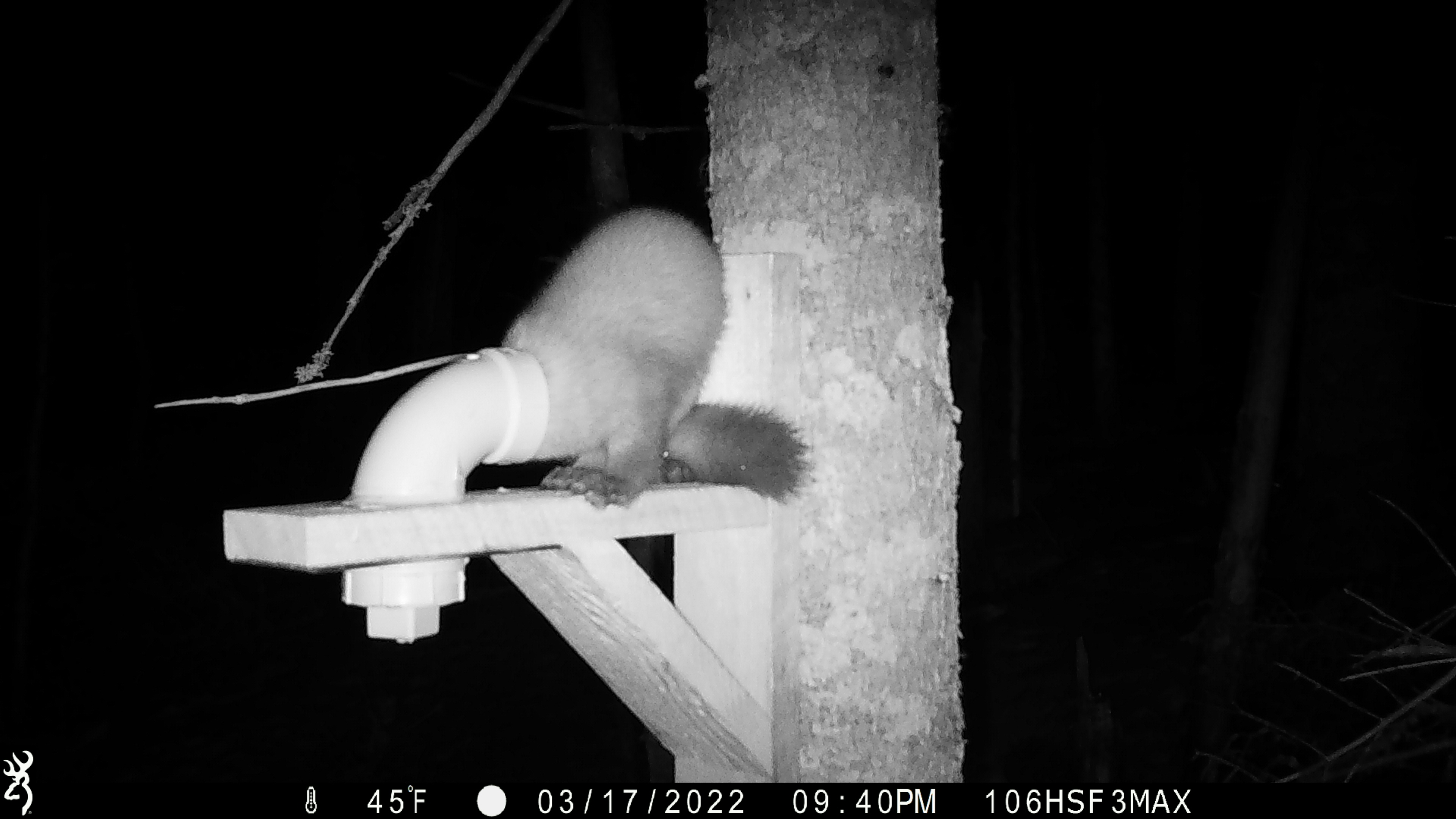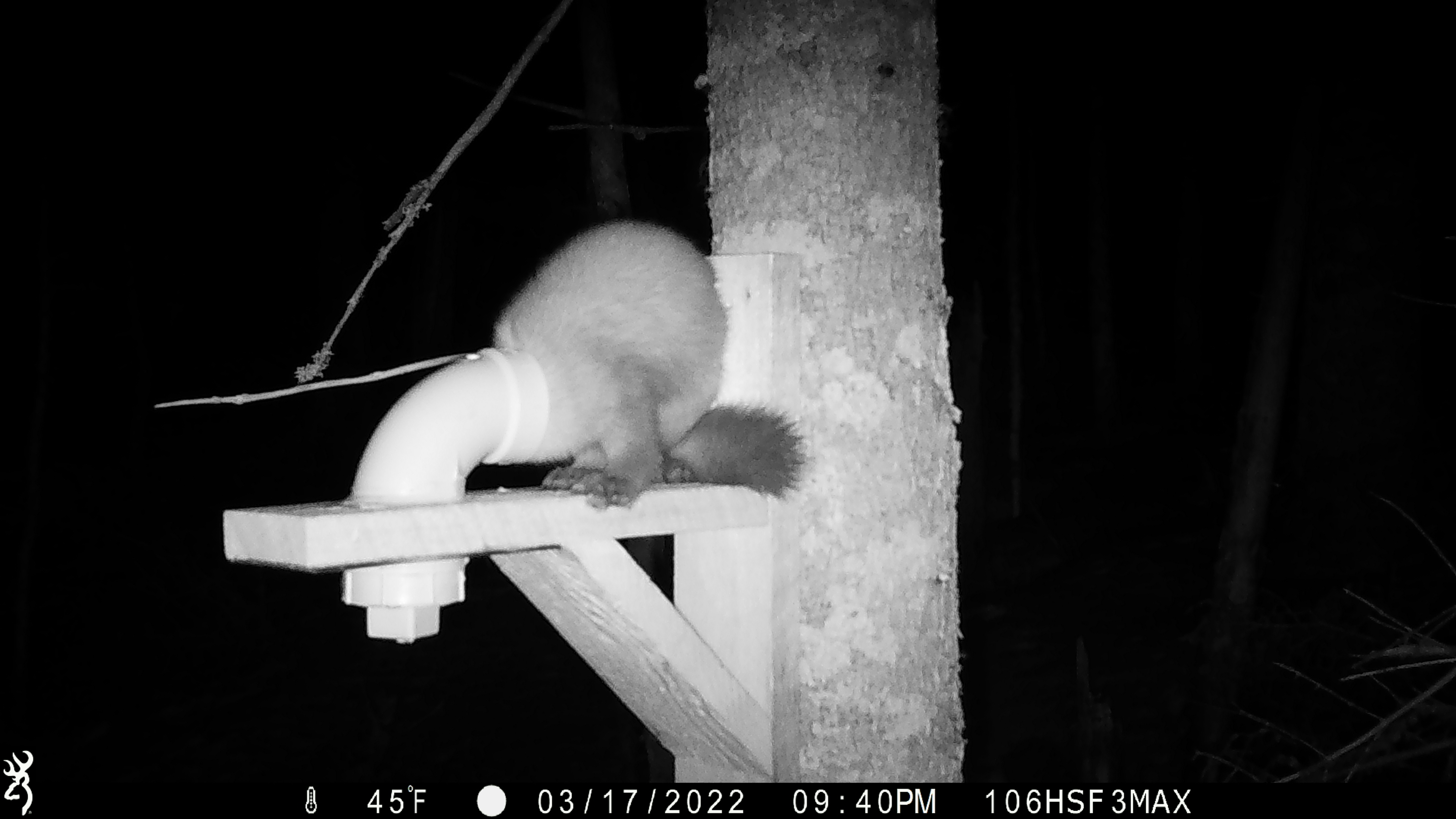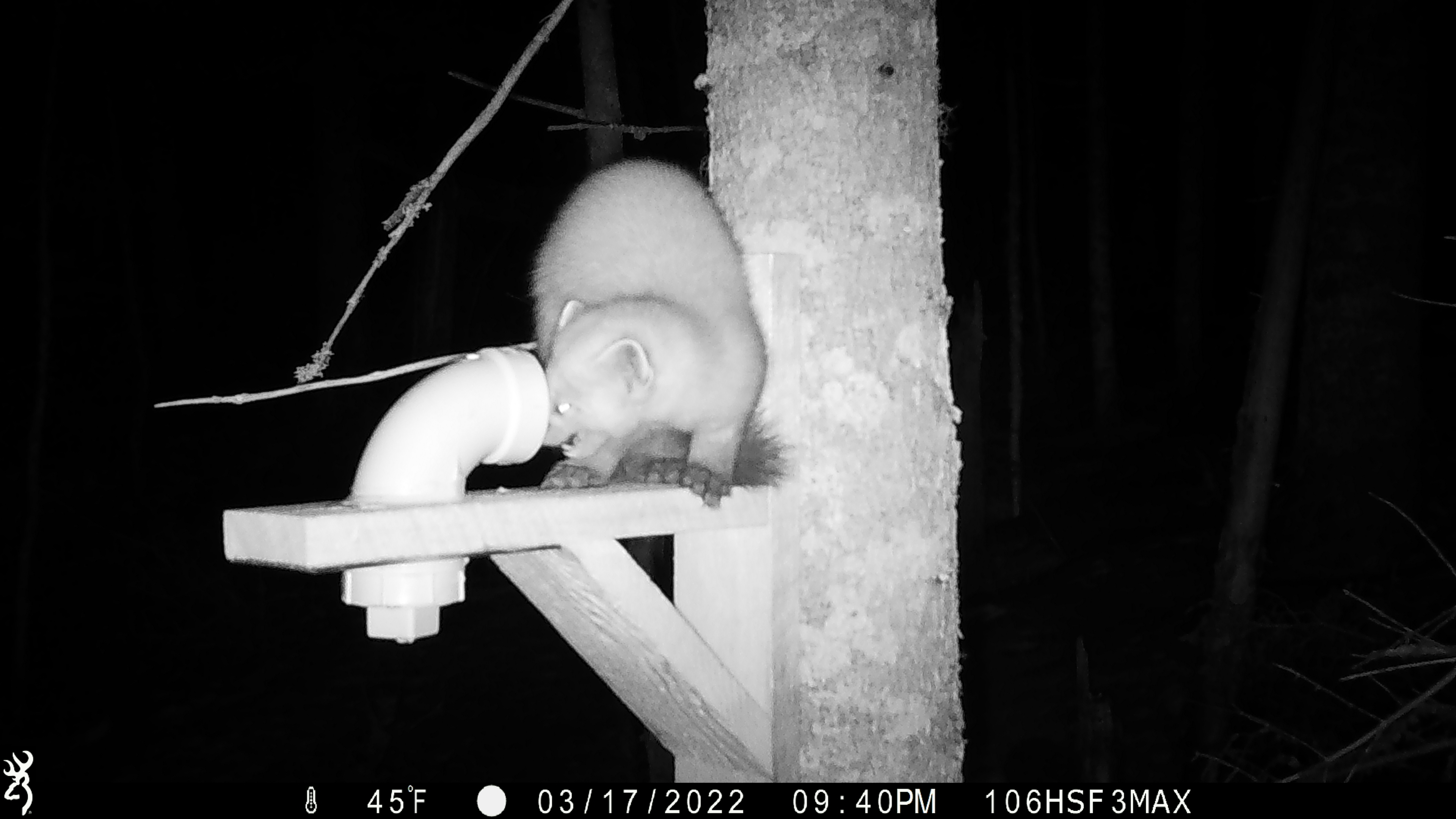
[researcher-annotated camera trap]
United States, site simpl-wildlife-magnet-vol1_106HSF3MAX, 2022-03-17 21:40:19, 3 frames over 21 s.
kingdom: Animalia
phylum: Chordata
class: Mammalia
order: Carnivora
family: Mustelidae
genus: Martes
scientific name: Martes americana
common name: american marten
American marten (Martes americana).